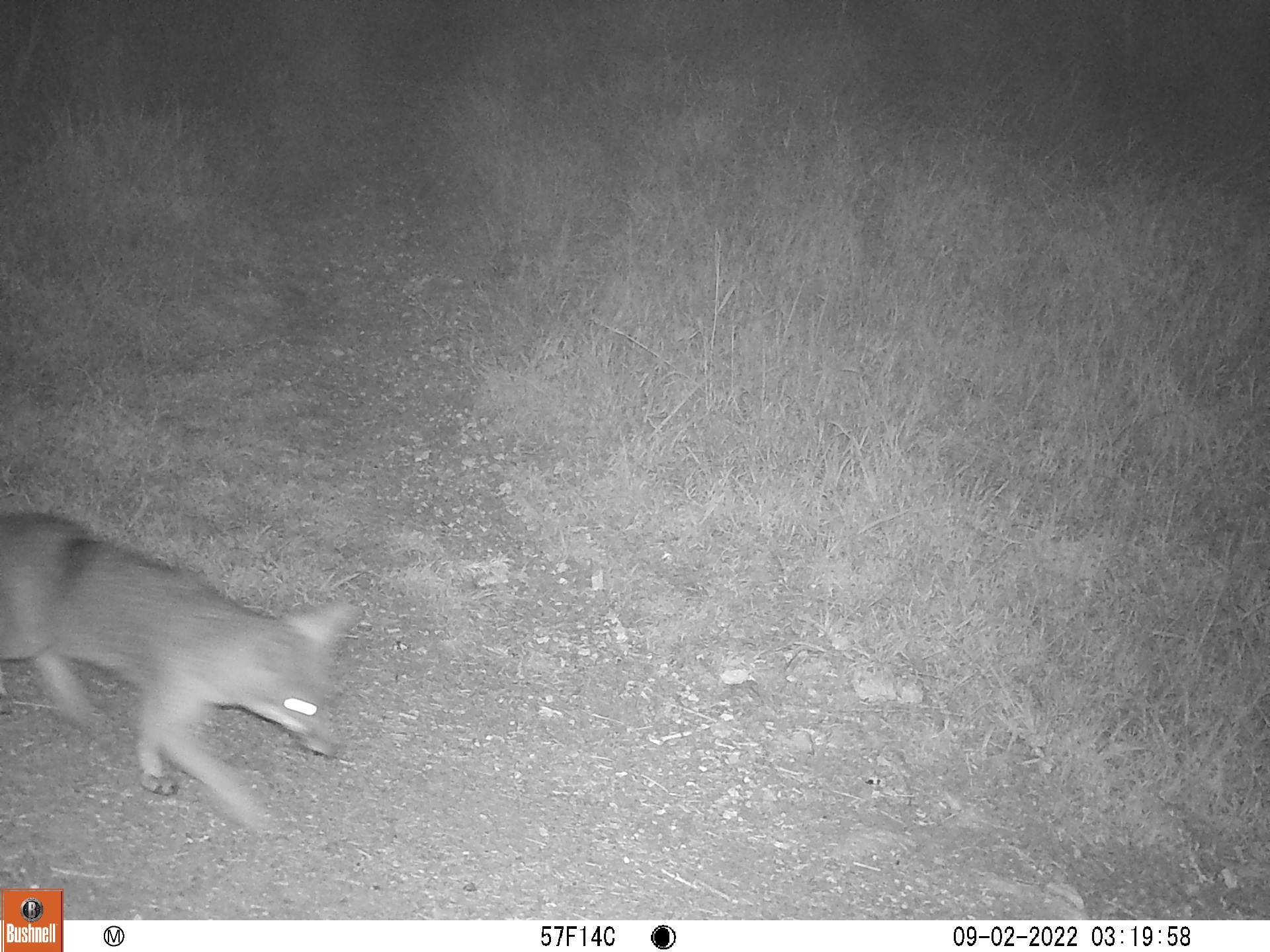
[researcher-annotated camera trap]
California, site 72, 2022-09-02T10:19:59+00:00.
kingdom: Animalia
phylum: Chordata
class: Mammalia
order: Carnivora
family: Canidae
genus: Urocyon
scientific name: Urocyon cinereoargenteus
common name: gray fox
Gray fox (Urocyon cinereoargenteus).